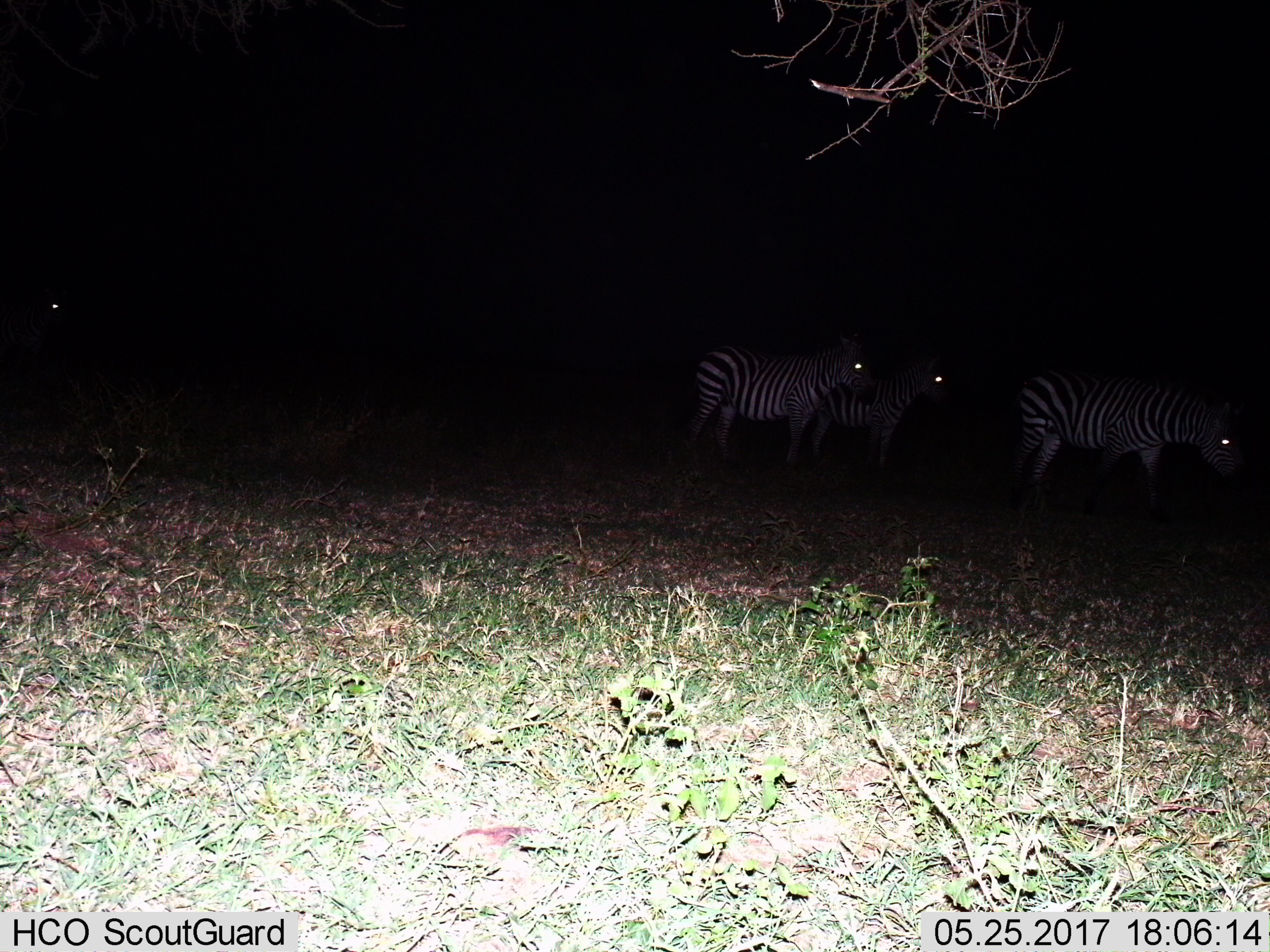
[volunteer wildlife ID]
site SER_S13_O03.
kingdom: Animalia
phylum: Chordata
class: Mammalia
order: Perissodactyla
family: Equidae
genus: Equus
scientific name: Equus quagga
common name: plains zebra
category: zebraplains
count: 4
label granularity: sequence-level